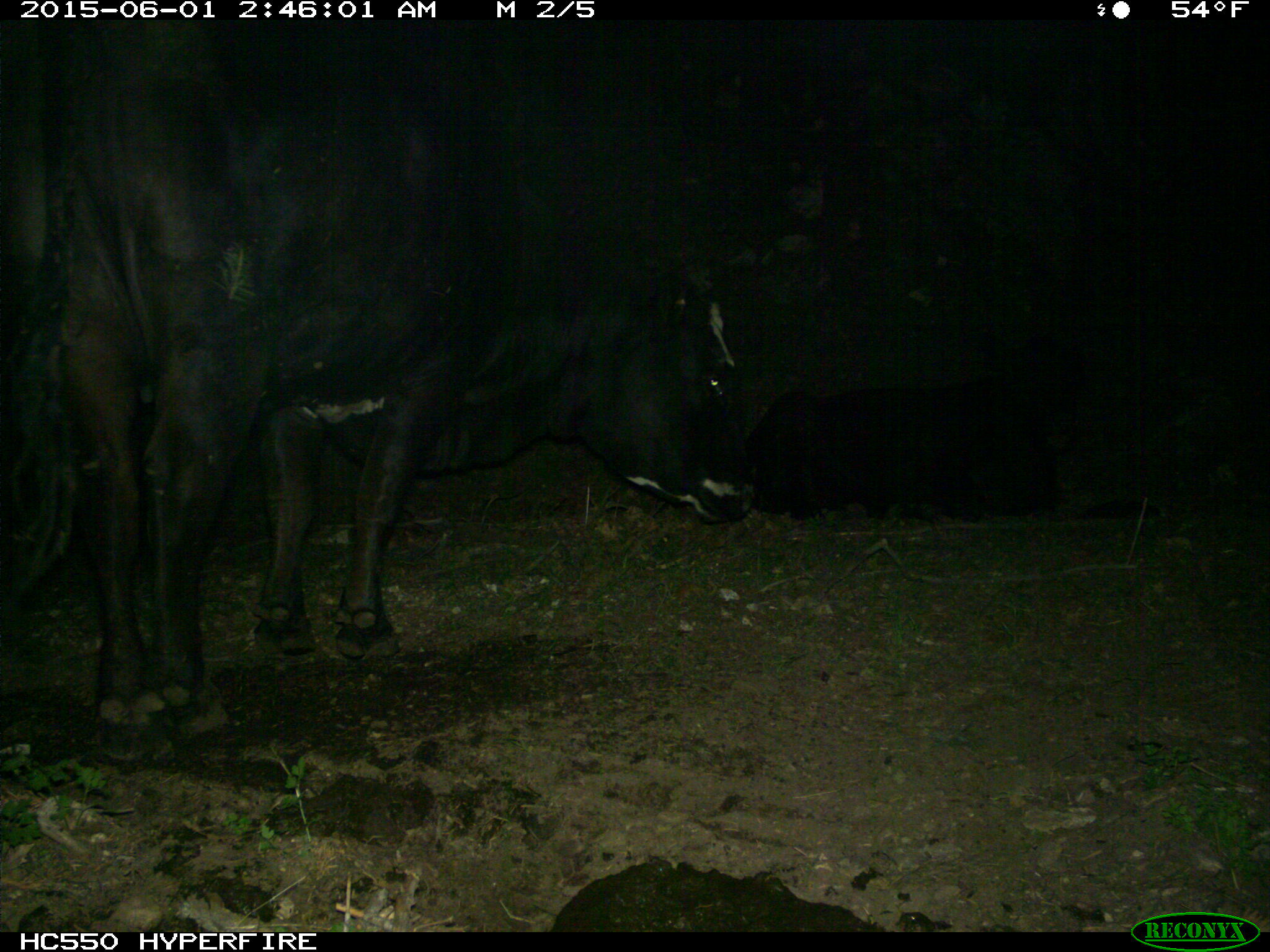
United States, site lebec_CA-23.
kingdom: Animalia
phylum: Chordata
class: Mammalia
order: Artiodactyla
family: Bovidae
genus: Bos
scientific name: Bos taurus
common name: domestic cow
Bos taurus (domestic cow).